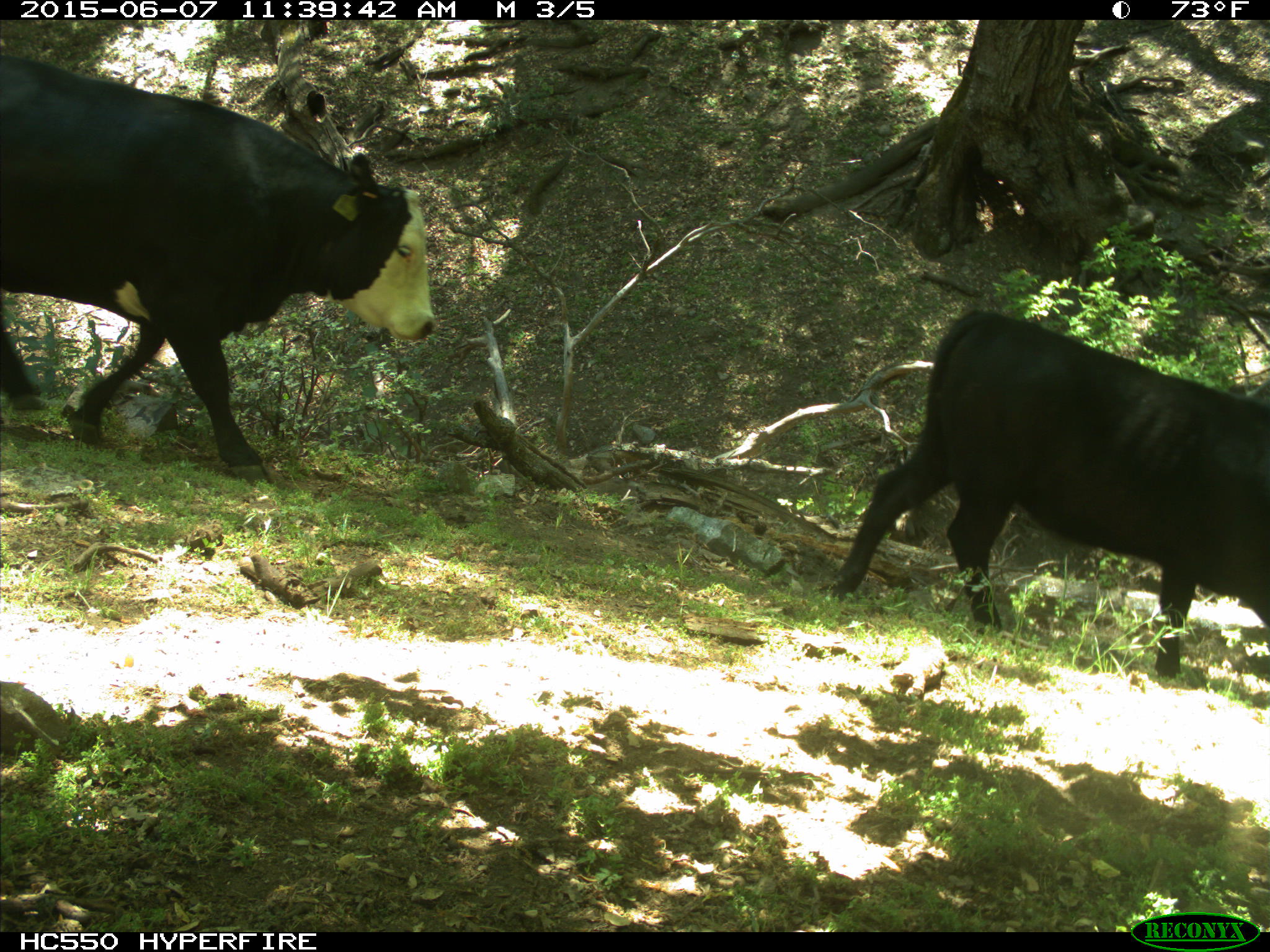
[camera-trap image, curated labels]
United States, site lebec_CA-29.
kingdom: Animalia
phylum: Chordata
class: Mammalia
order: Artiodactyla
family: Bovidae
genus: Bos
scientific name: Bos taurus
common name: domestic cow